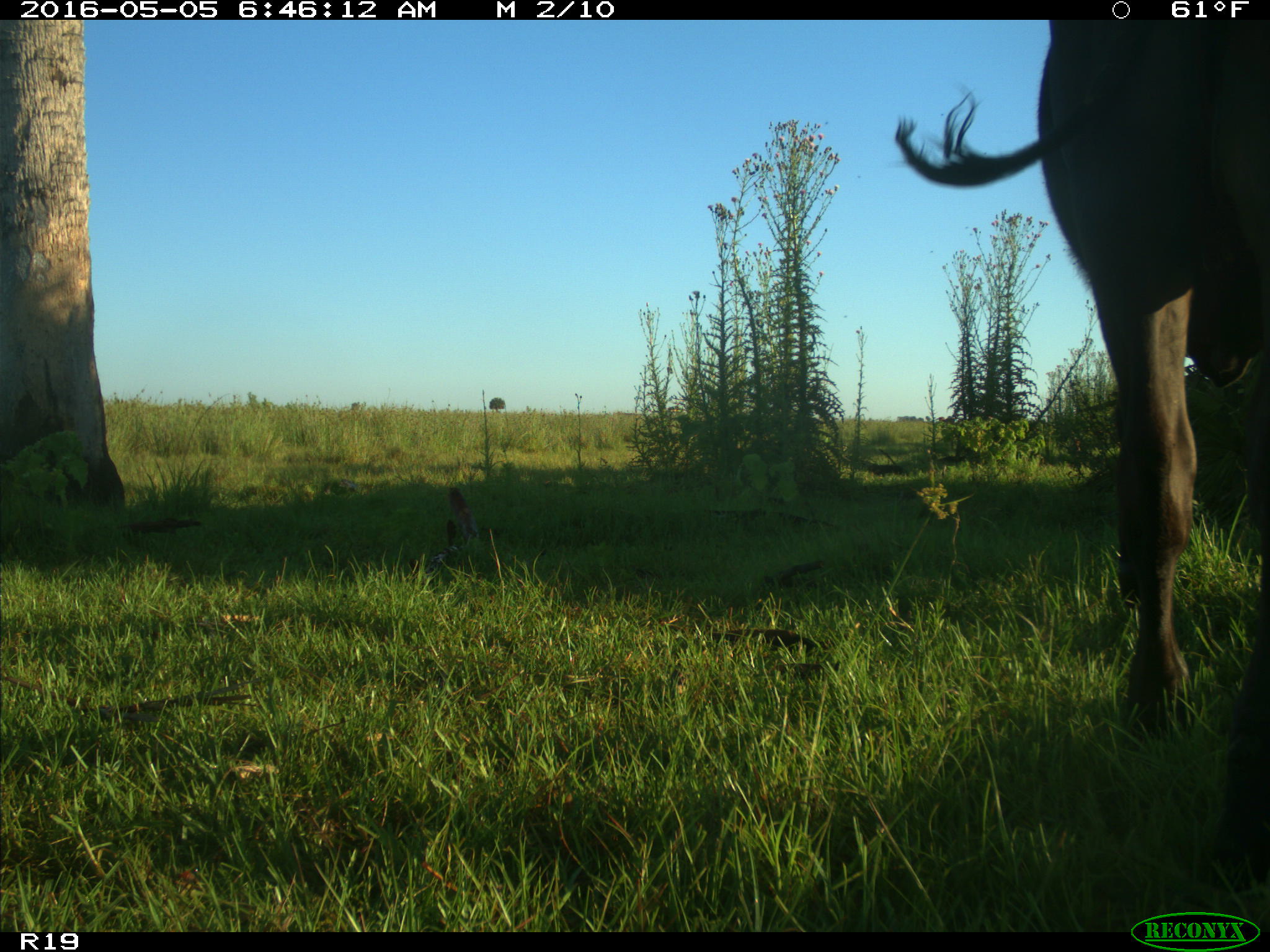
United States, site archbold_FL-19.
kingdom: Animalia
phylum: Chordata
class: Mammalia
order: Artiodactyla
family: Bovidae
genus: Bos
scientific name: Bos taurus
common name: domestic cow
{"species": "Bos taurus (domestic cow)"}